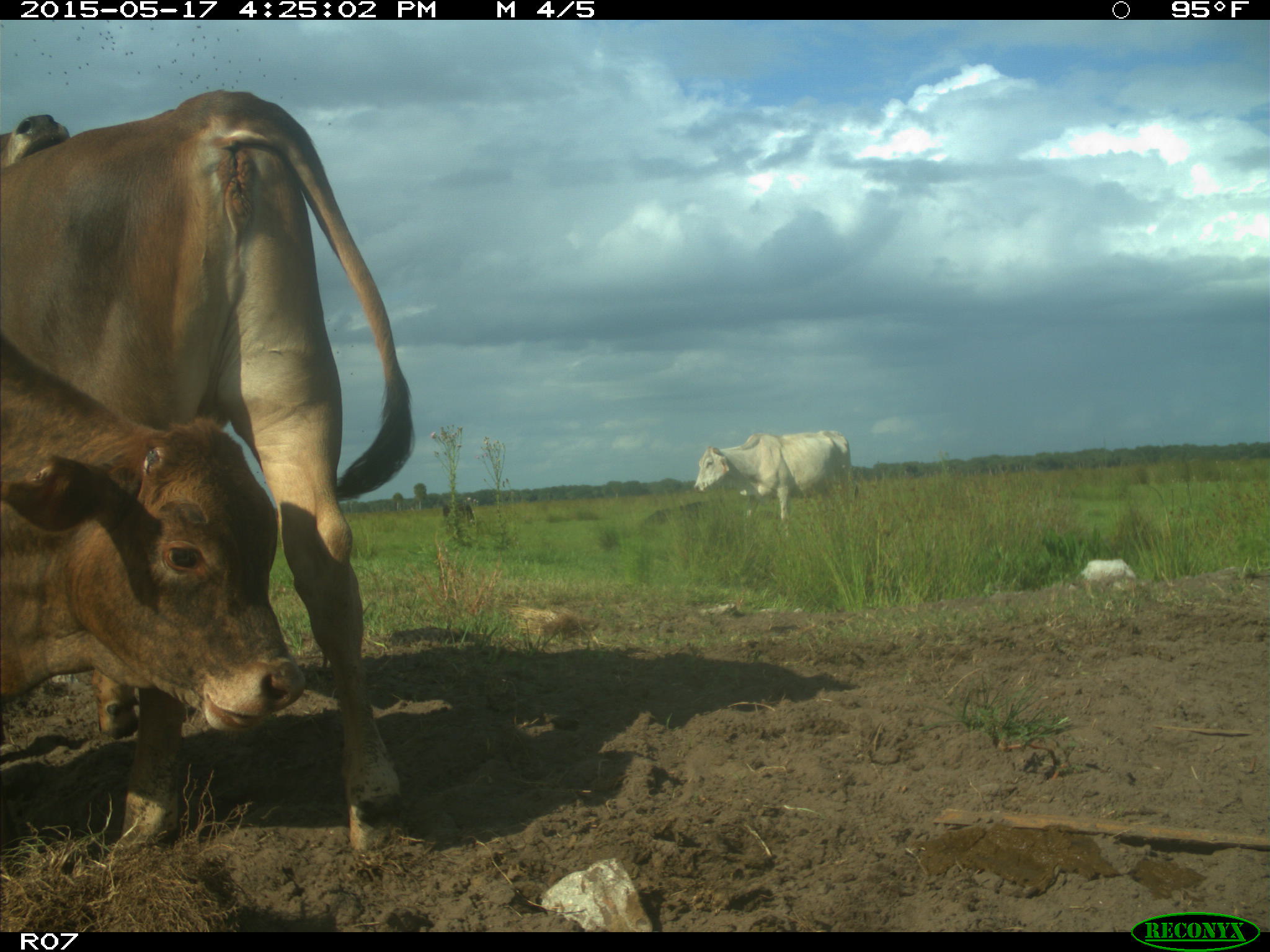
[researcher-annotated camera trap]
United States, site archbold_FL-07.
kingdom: Animalia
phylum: Chordata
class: Mammalia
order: Artiodactyla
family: Bovidae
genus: Bos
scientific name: Bos taurus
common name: domestic cow